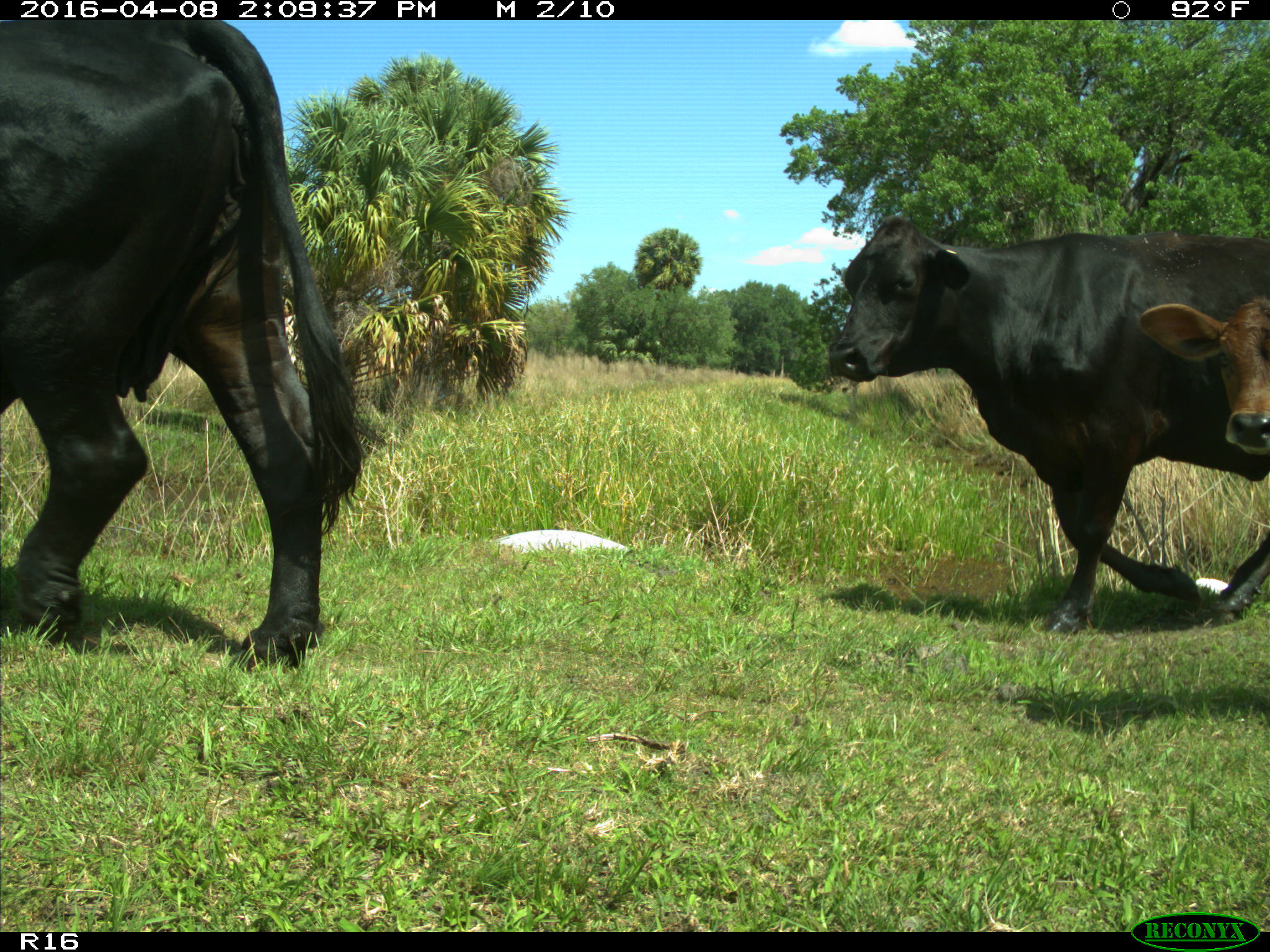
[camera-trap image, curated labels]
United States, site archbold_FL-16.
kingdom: Animalia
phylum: Chordata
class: Mammalia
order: Artiodactyla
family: Bovidae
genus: Bos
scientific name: Bos taurus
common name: domestic cow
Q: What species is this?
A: Bos taurus (domestic cow).